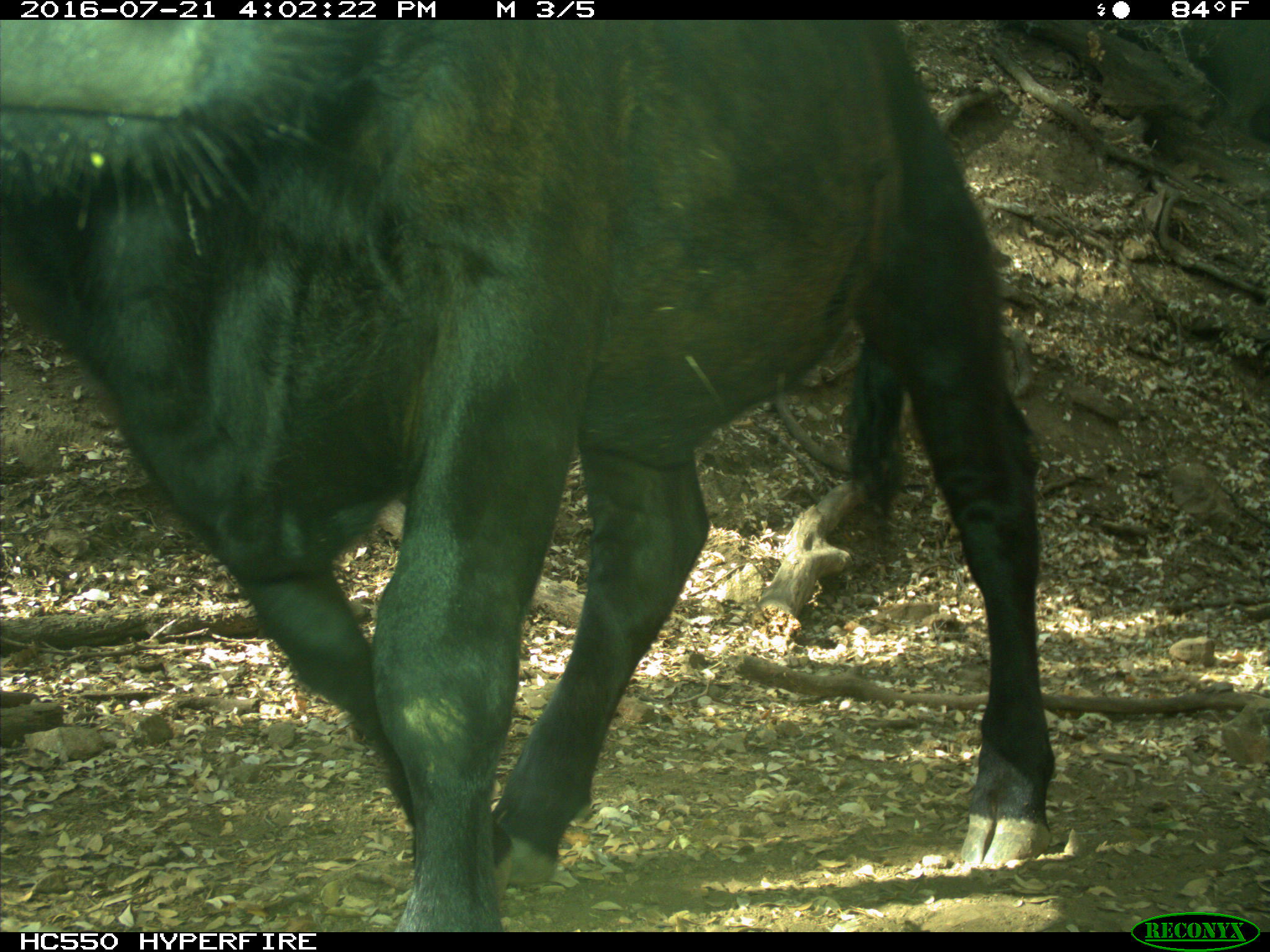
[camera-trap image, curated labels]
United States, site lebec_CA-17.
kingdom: Animalia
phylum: Chordata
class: Mammalia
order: Artiodactyla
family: Bovidae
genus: Bos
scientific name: Bos taurus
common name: domestic cow